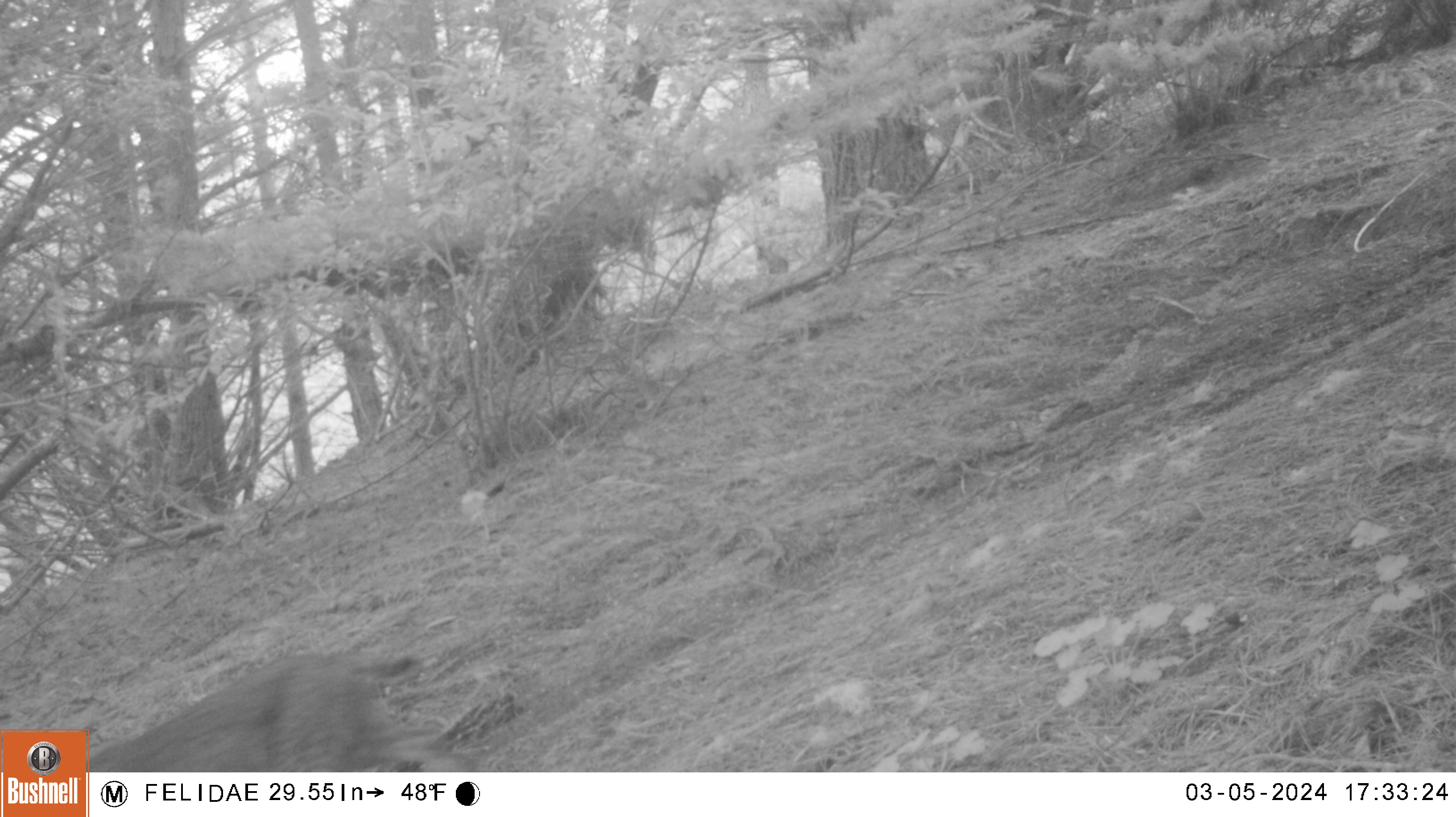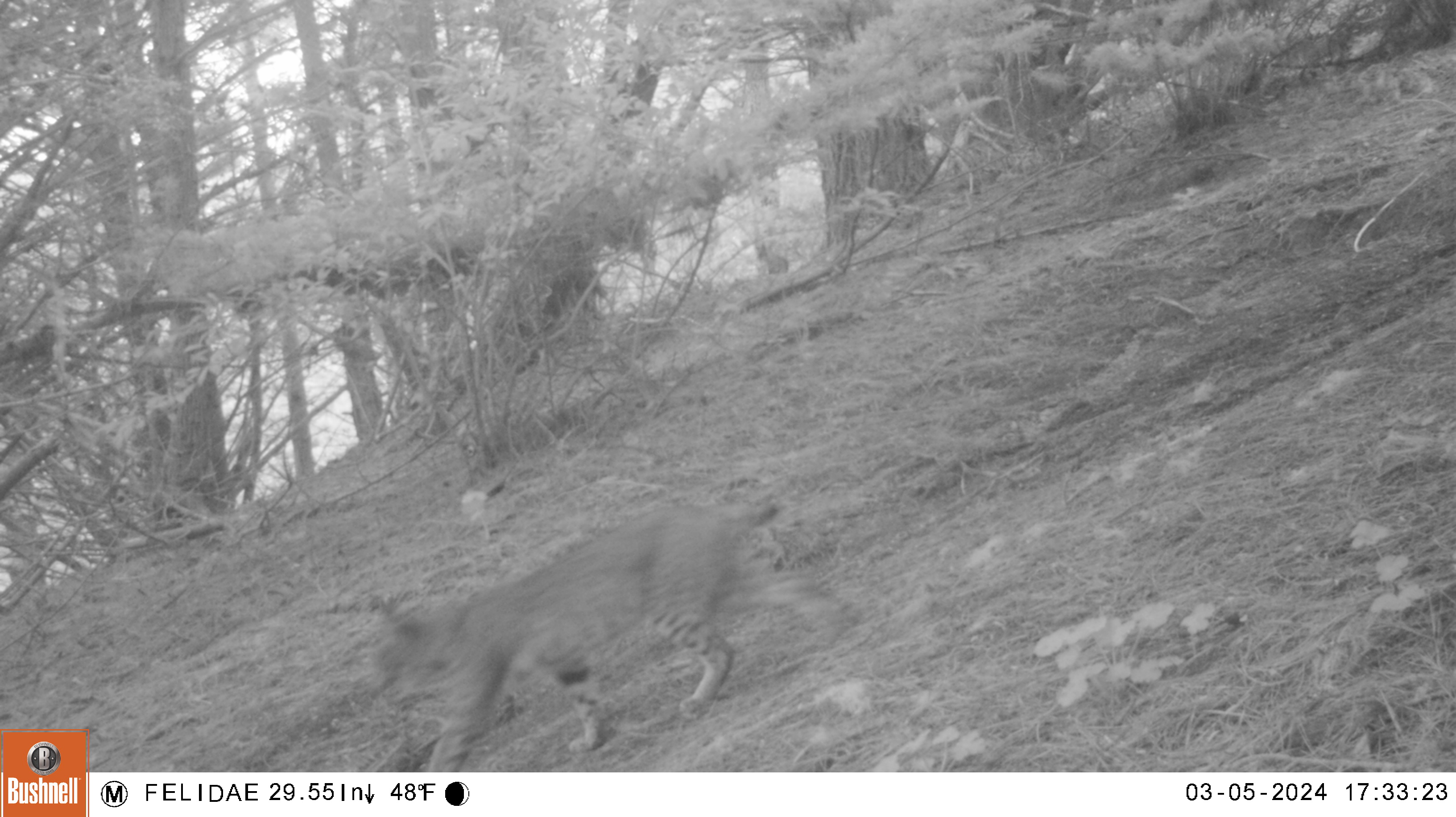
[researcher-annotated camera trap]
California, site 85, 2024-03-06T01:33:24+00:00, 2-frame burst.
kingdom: Animalia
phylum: Chordata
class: Mammalia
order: Carnivora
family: Felidae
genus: Lynx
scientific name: Lynx rufus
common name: bobcat